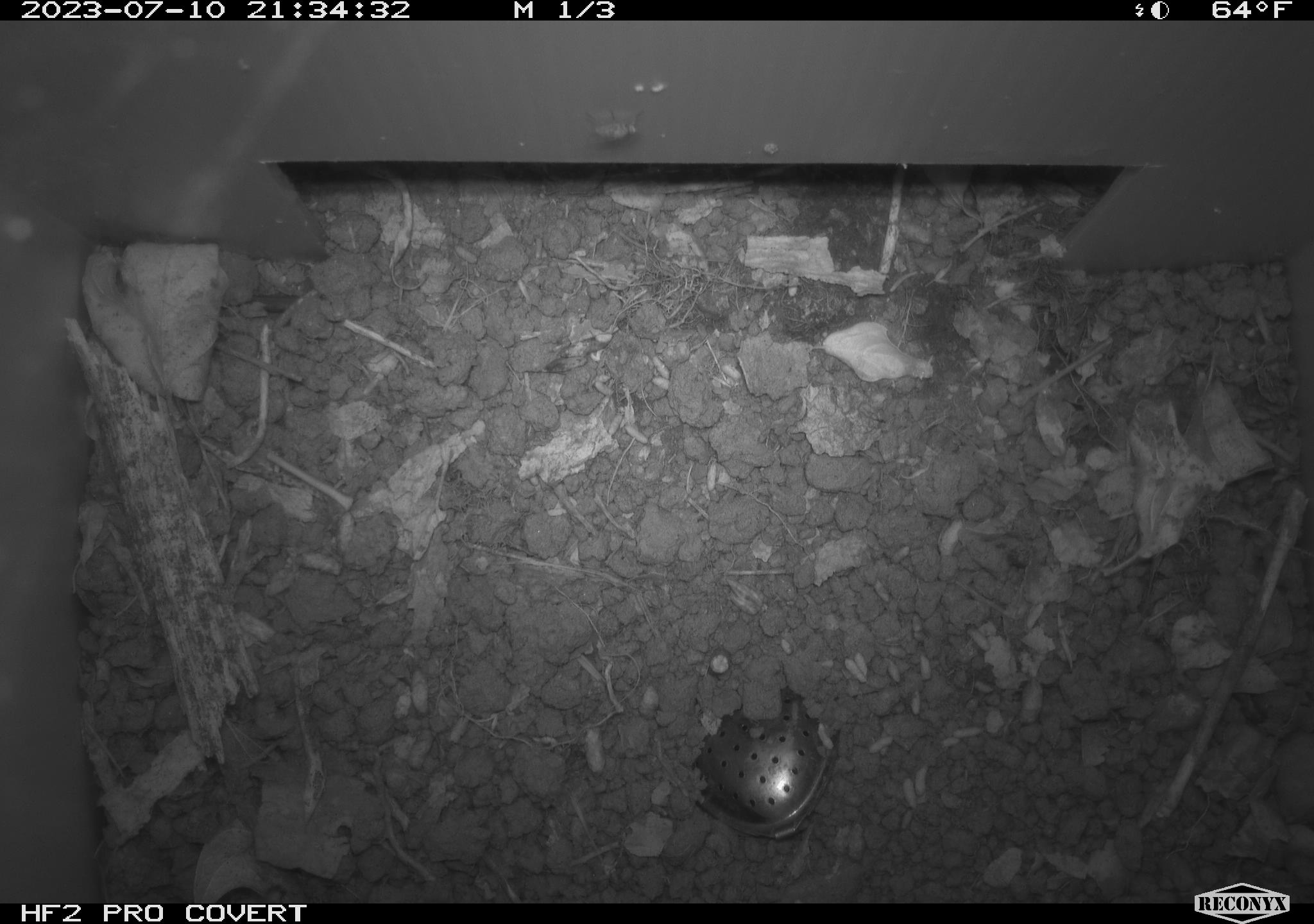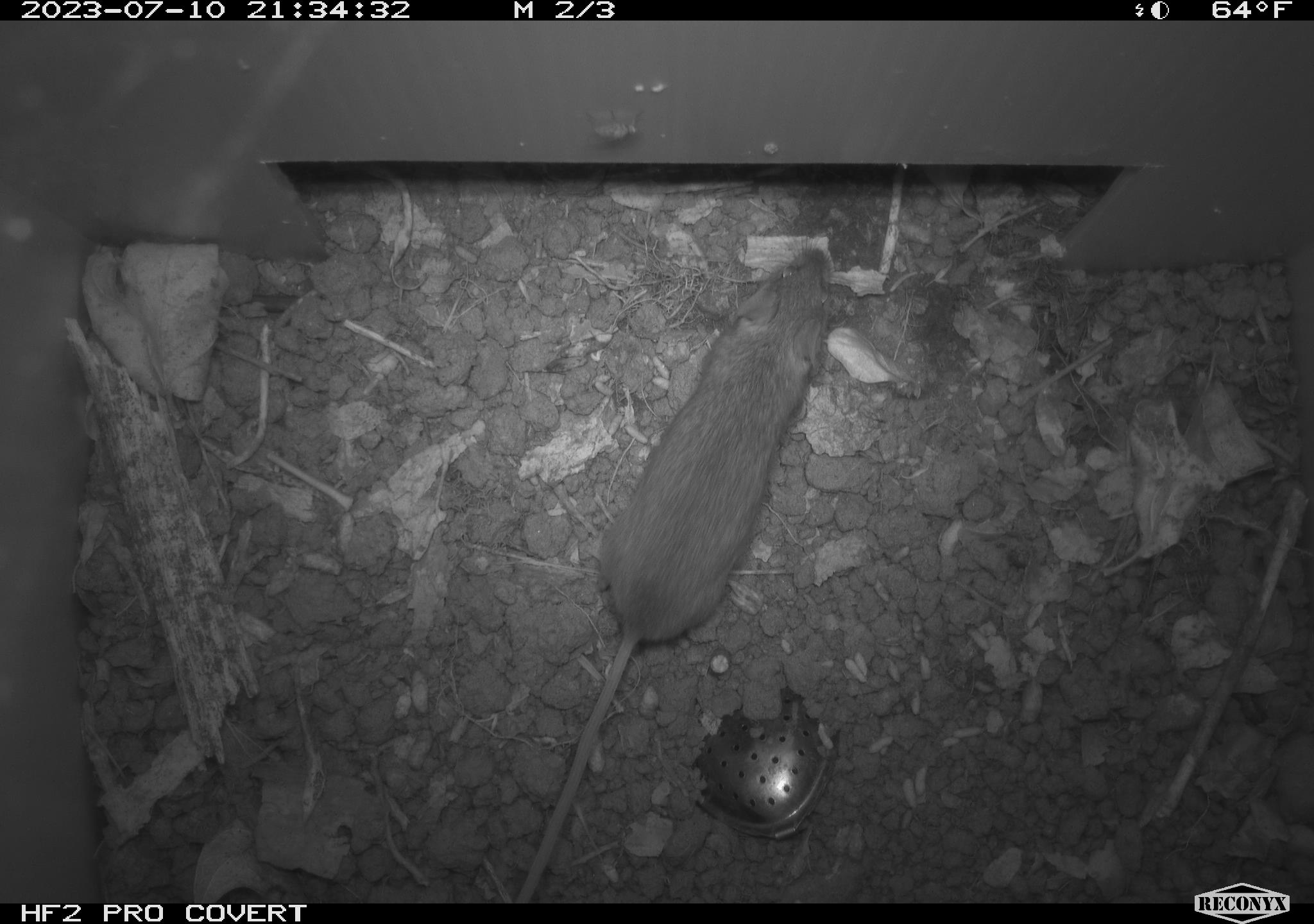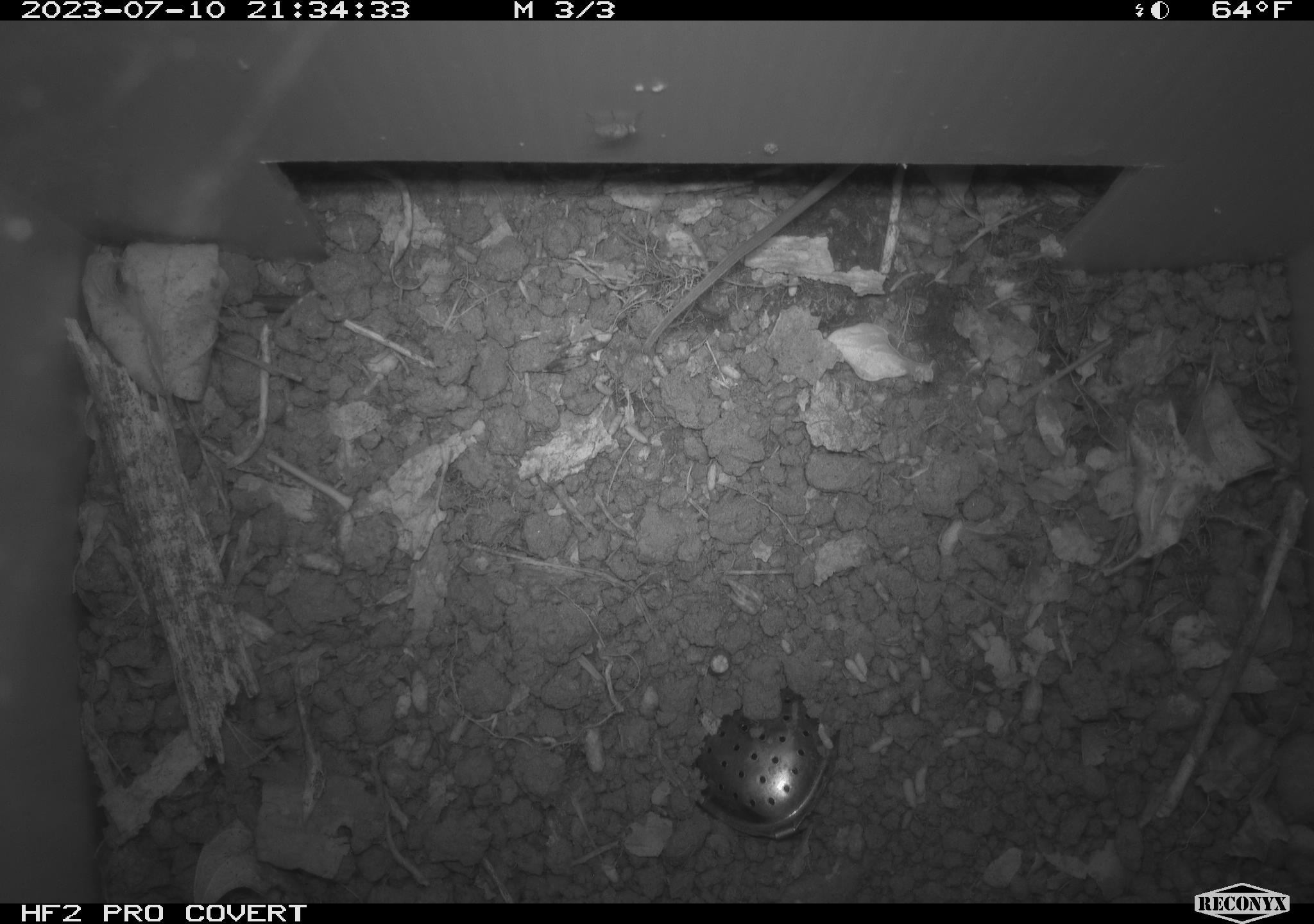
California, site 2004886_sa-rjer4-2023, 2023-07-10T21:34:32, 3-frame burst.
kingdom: Animalia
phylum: Chordata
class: Mammalia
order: Rodentia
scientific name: Rodentia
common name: mouse species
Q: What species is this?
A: Mouse species (Rodentia).